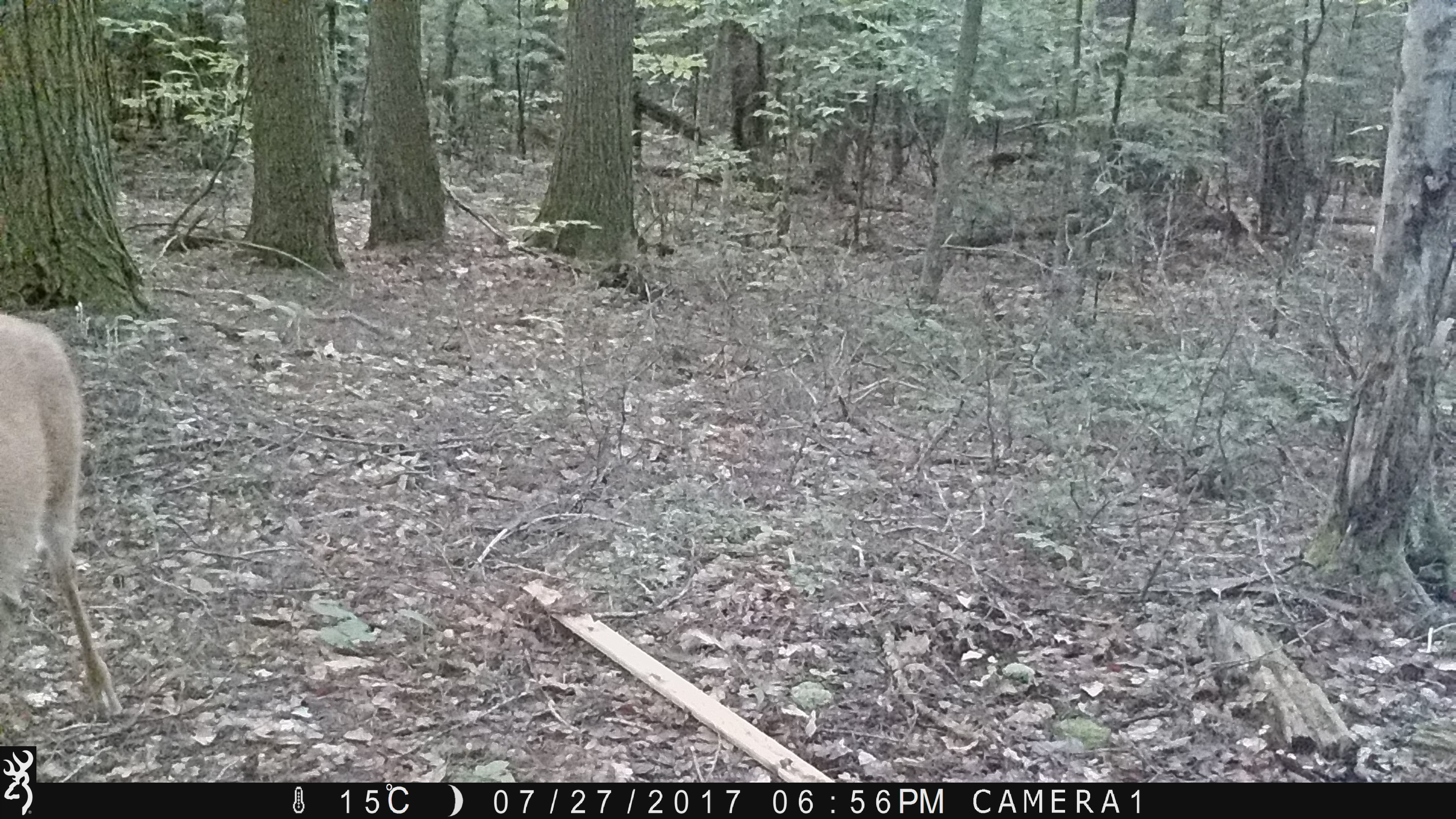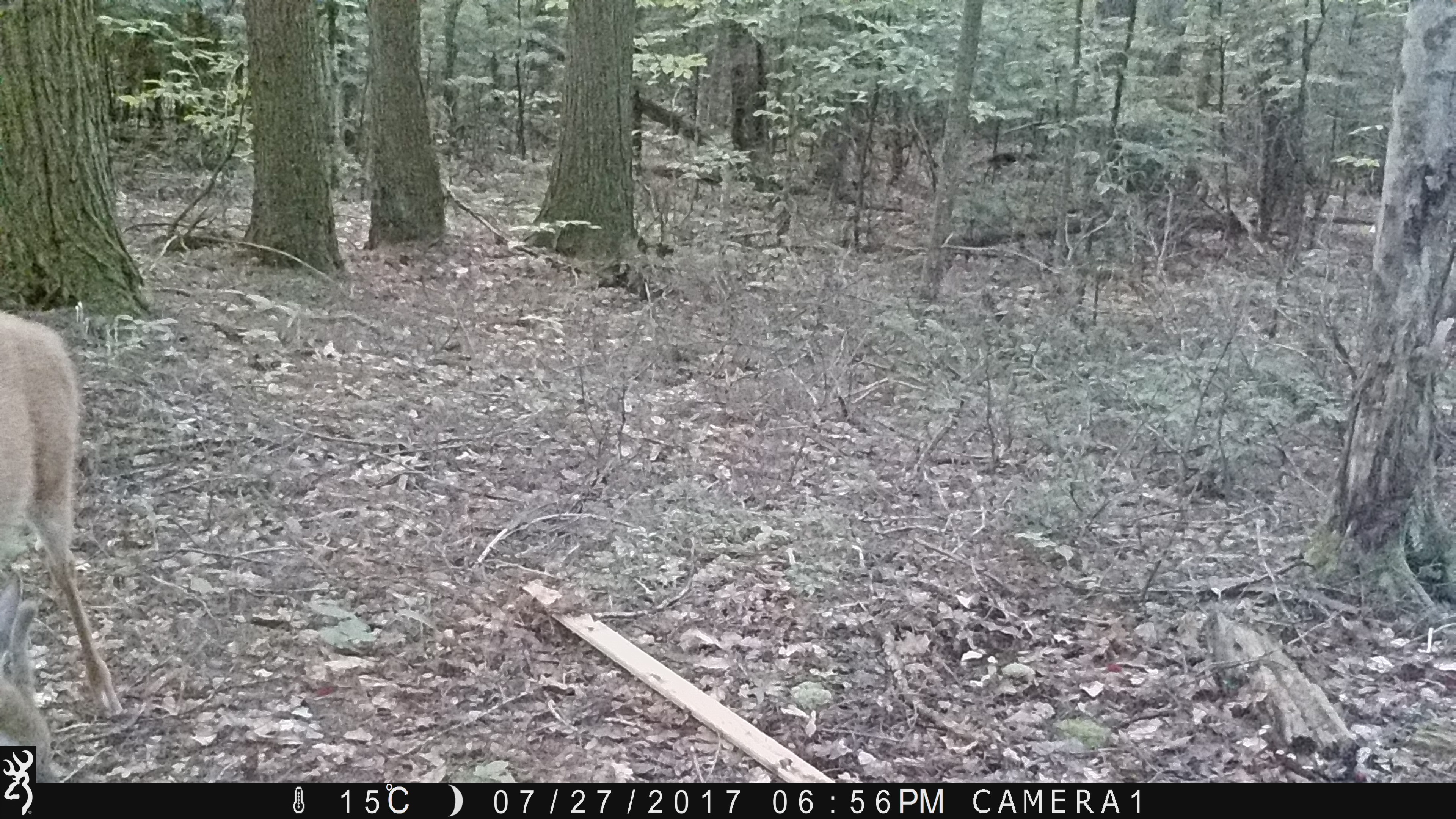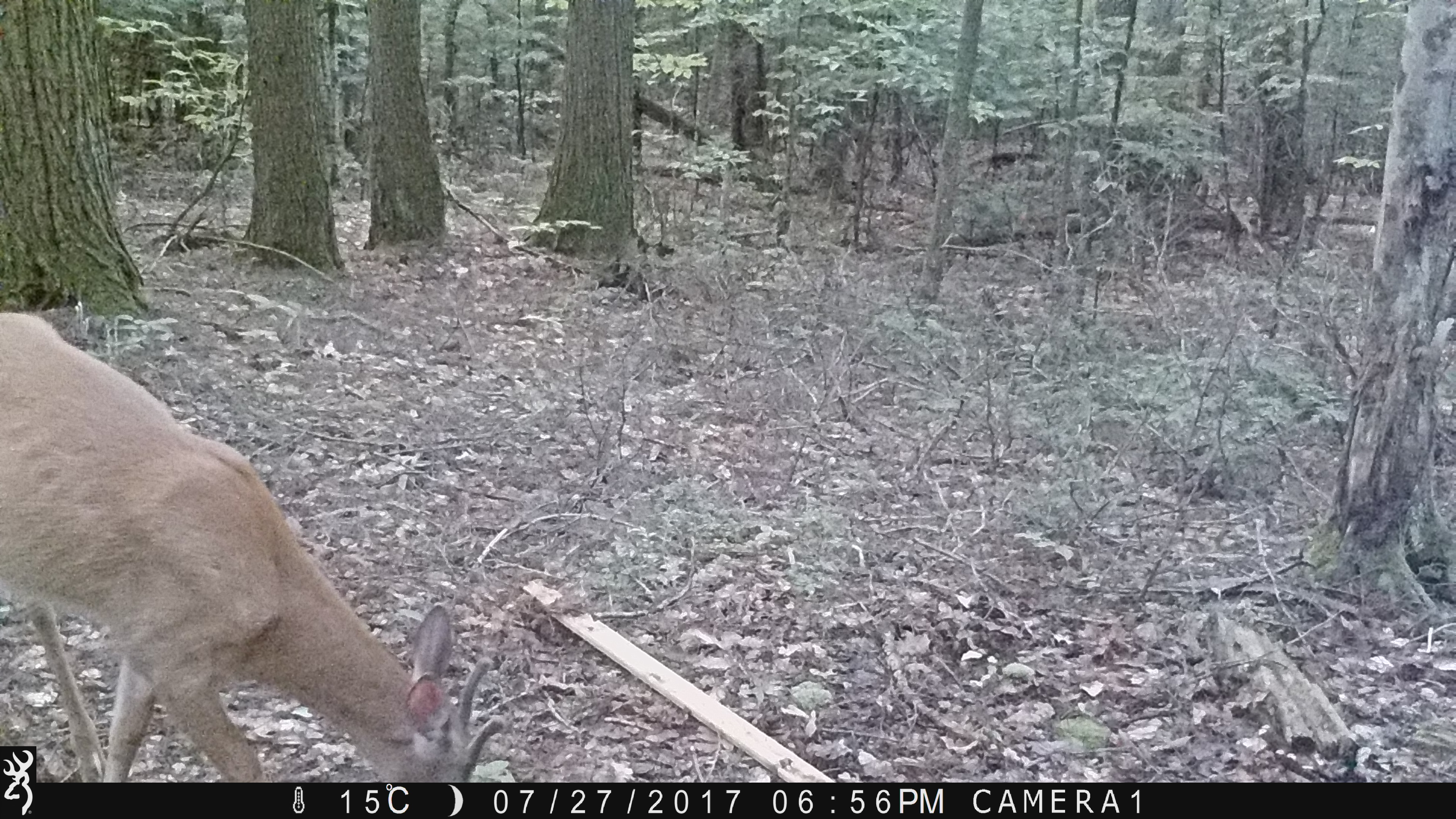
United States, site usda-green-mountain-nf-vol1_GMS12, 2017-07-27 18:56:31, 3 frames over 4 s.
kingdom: Animalia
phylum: Chordata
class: Mammalia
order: Artiodactyla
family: Cervidae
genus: Odocoileus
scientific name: Odocoileus virginianus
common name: white-tailed deer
White-tailed deer (Odocoileus virginianus).